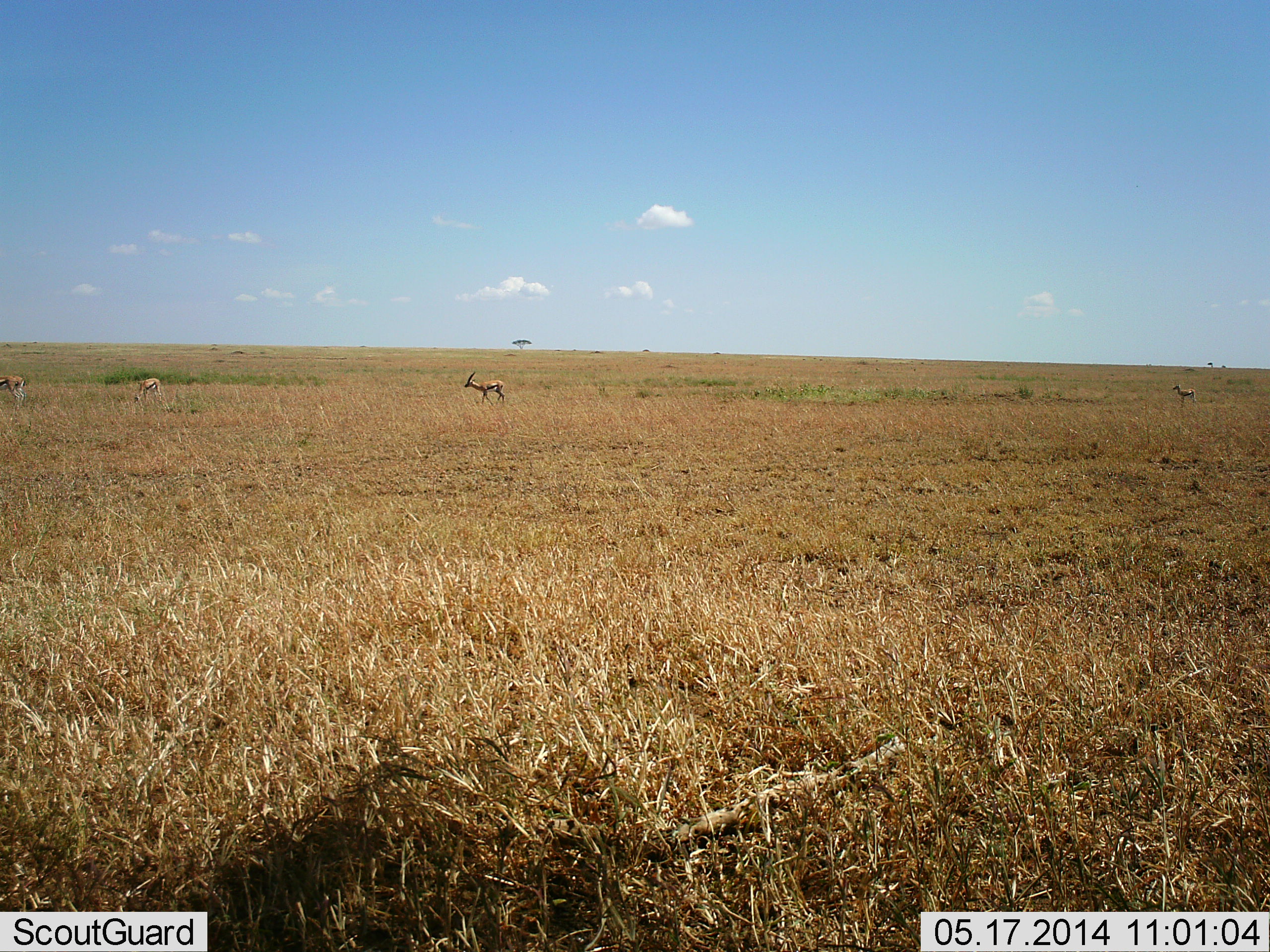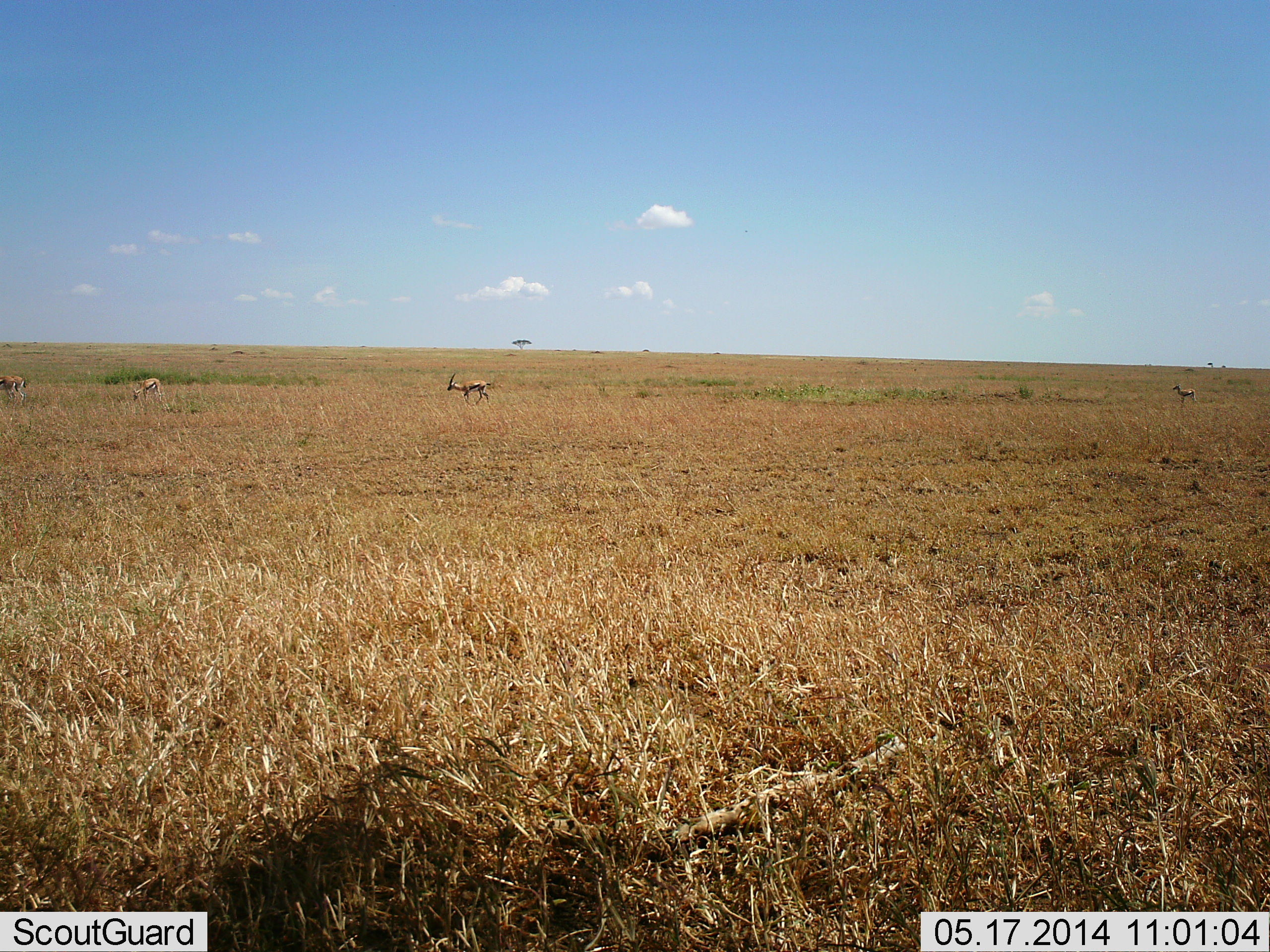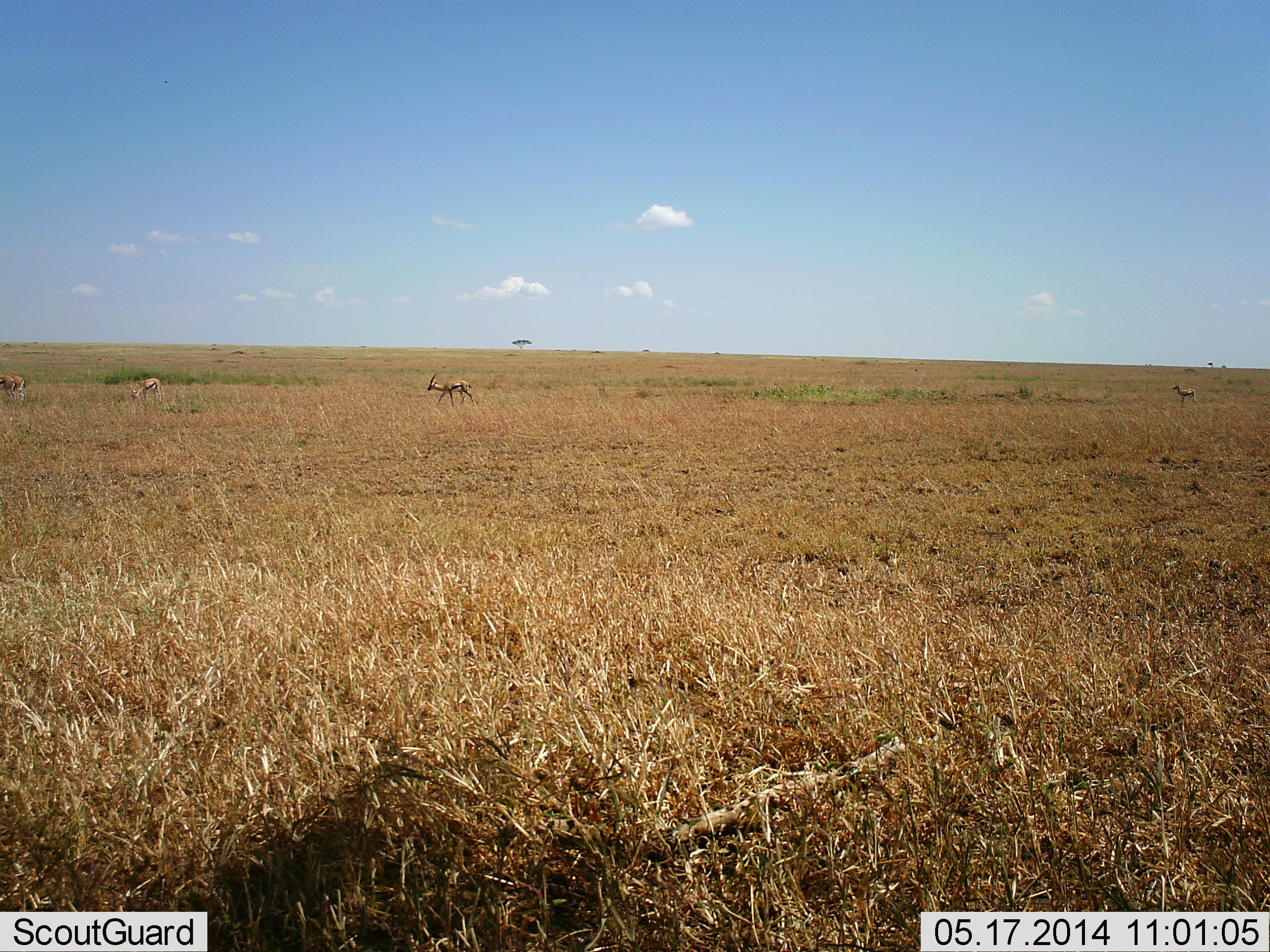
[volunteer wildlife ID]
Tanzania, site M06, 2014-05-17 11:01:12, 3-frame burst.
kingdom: Animalia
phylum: Chordata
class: Mammalia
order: Artiodactyla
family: Bovidae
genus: Eudorcas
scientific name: Eudorcas thomsonii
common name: thomson's gazelle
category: gazellethomsons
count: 4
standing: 60%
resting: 0%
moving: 80%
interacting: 0%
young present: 0%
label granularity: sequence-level